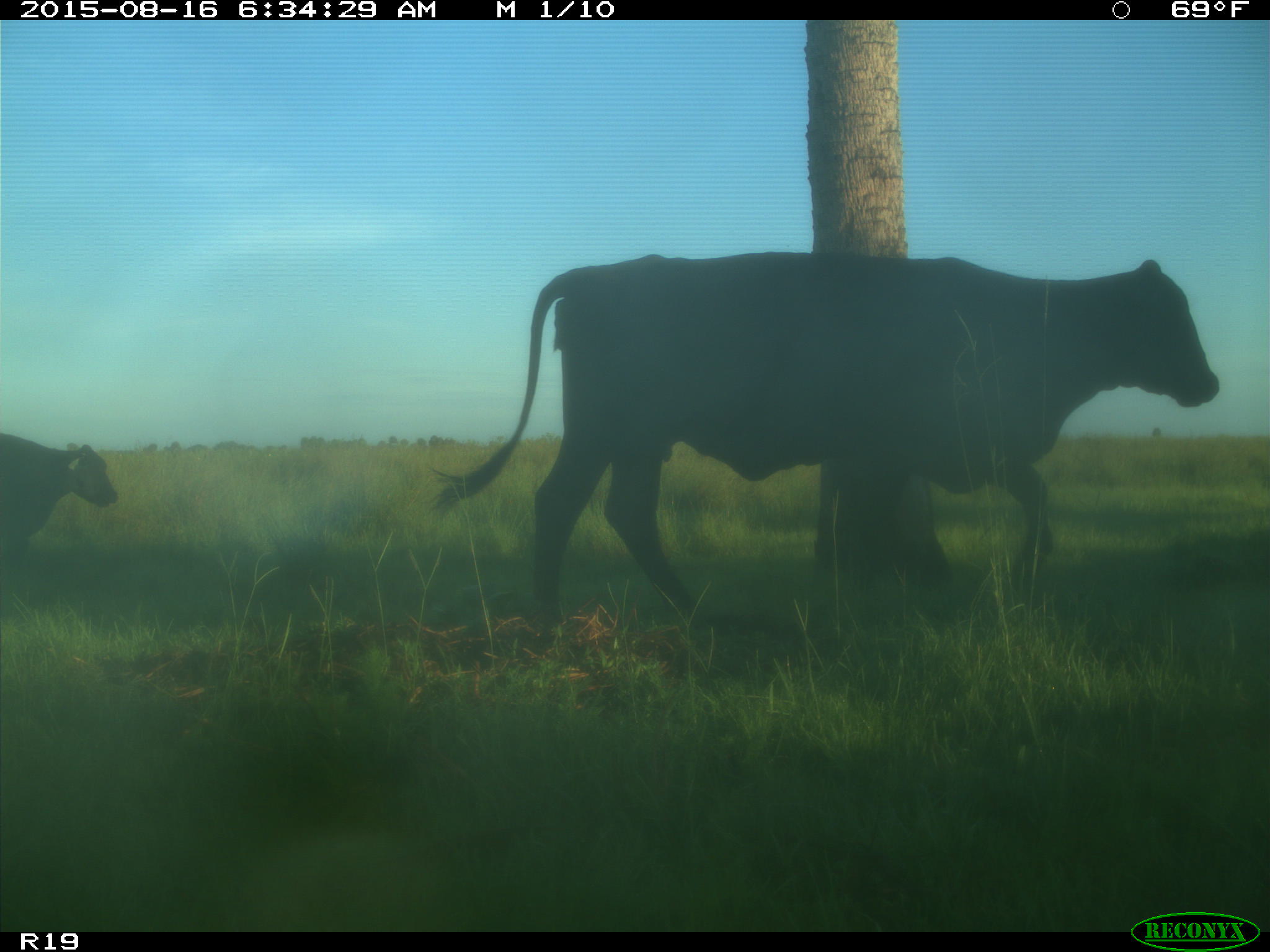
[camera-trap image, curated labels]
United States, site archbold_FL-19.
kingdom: Animalia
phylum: Chordata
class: Mammalia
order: Artiodactyla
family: Bovidae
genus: Bos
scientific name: Bos taurus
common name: domestic cow